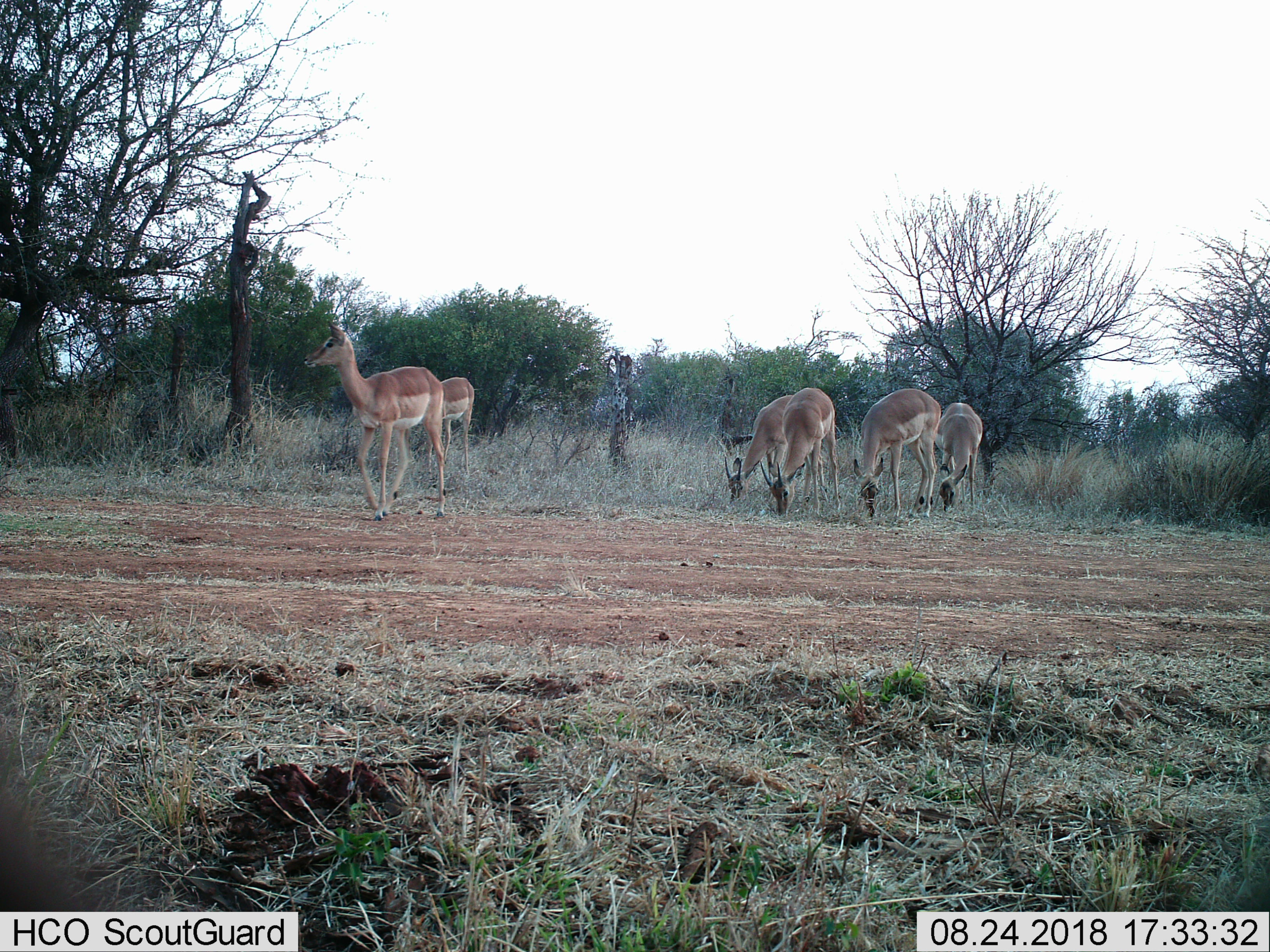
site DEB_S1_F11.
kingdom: Animalia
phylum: Chordata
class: Mammalia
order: Artiodactyla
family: Bovidae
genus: Aepyceros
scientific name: Aepyceros melampus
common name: impala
Impala (Aepyceros melampus), count 6. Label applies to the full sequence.